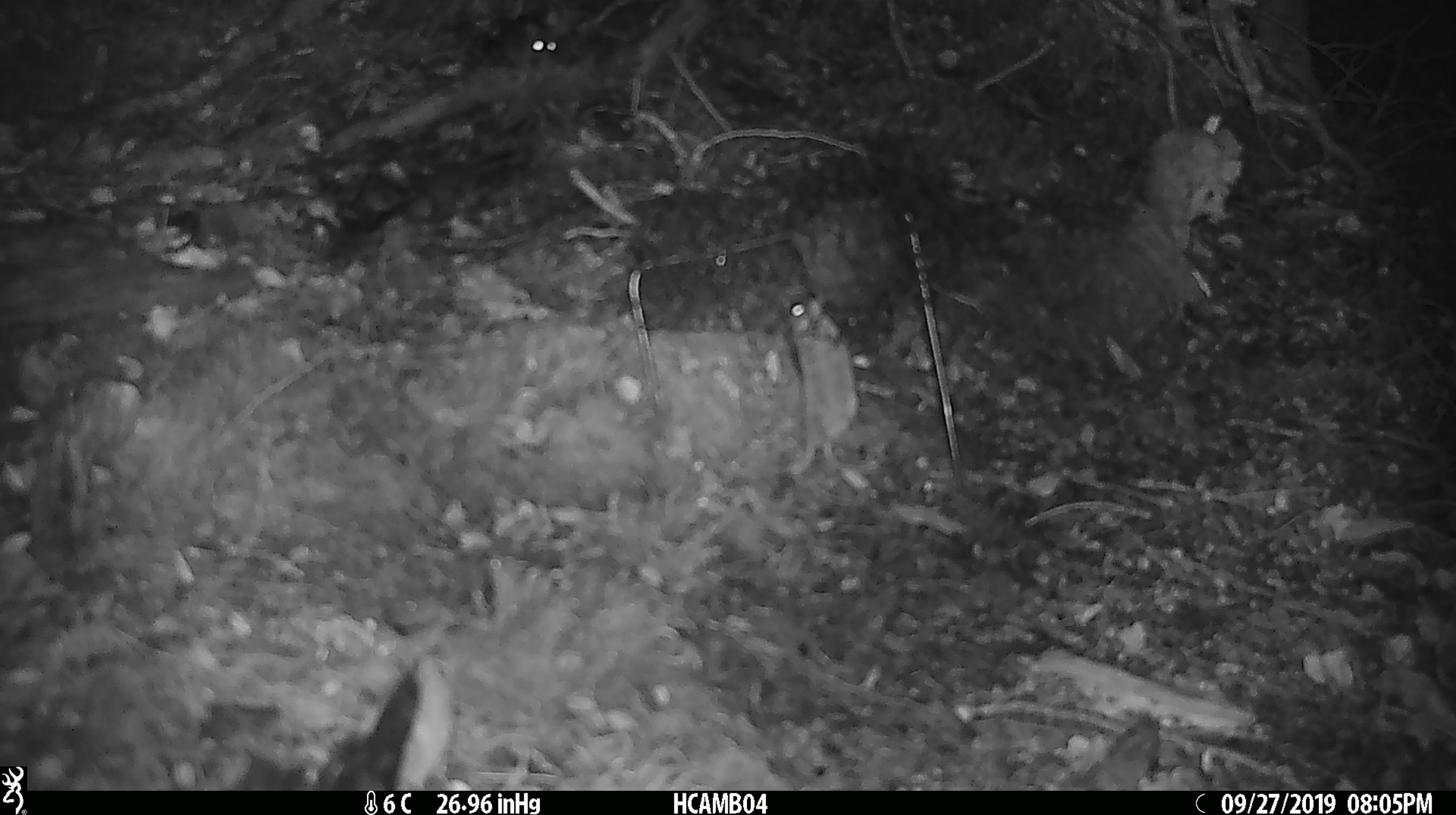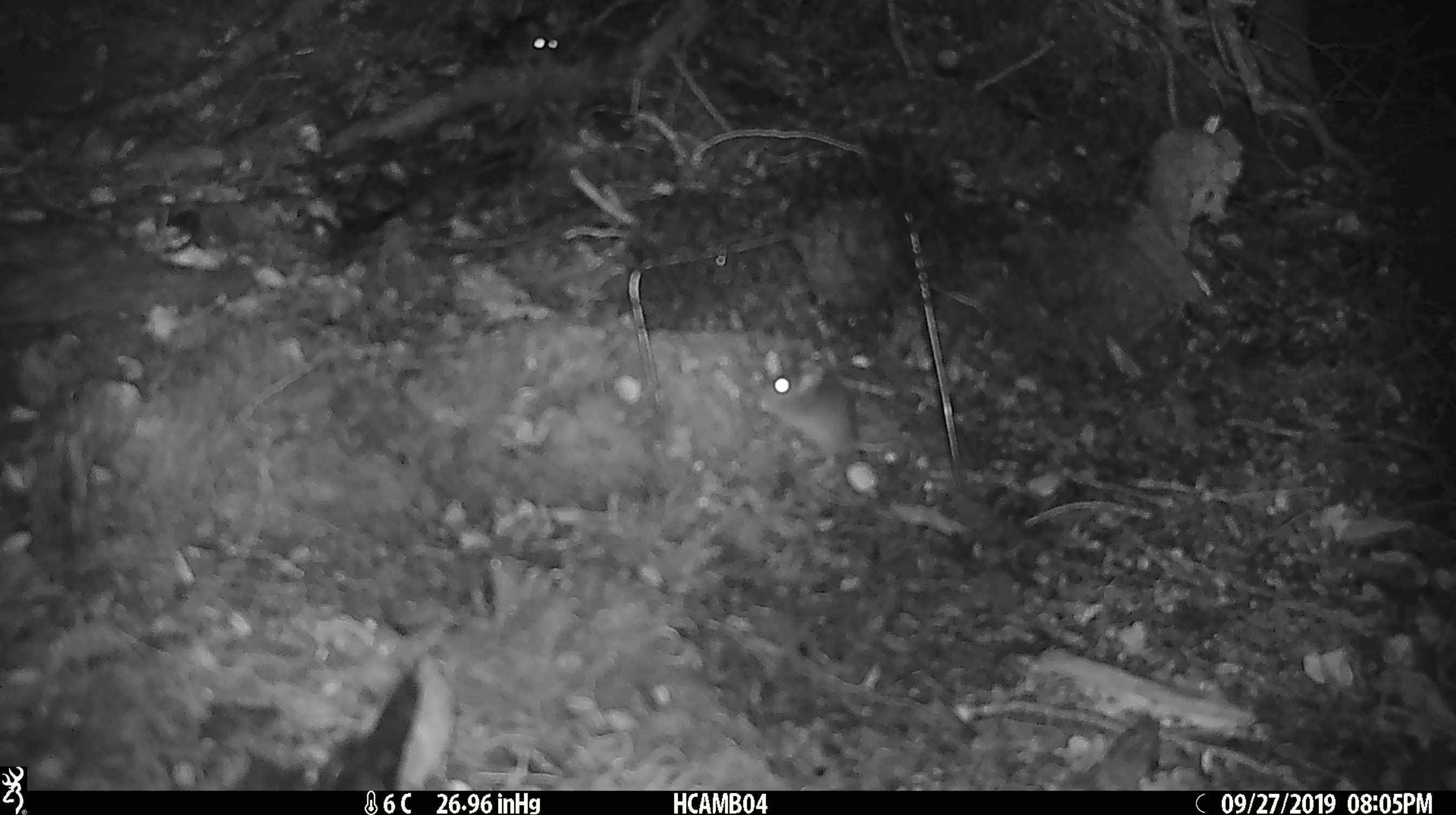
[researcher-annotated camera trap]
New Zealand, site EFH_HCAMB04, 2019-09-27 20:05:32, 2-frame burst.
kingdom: Animalia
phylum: Chordata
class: Mammalia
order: Rodentia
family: Muridae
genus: Mus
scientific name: Mus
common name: mouse